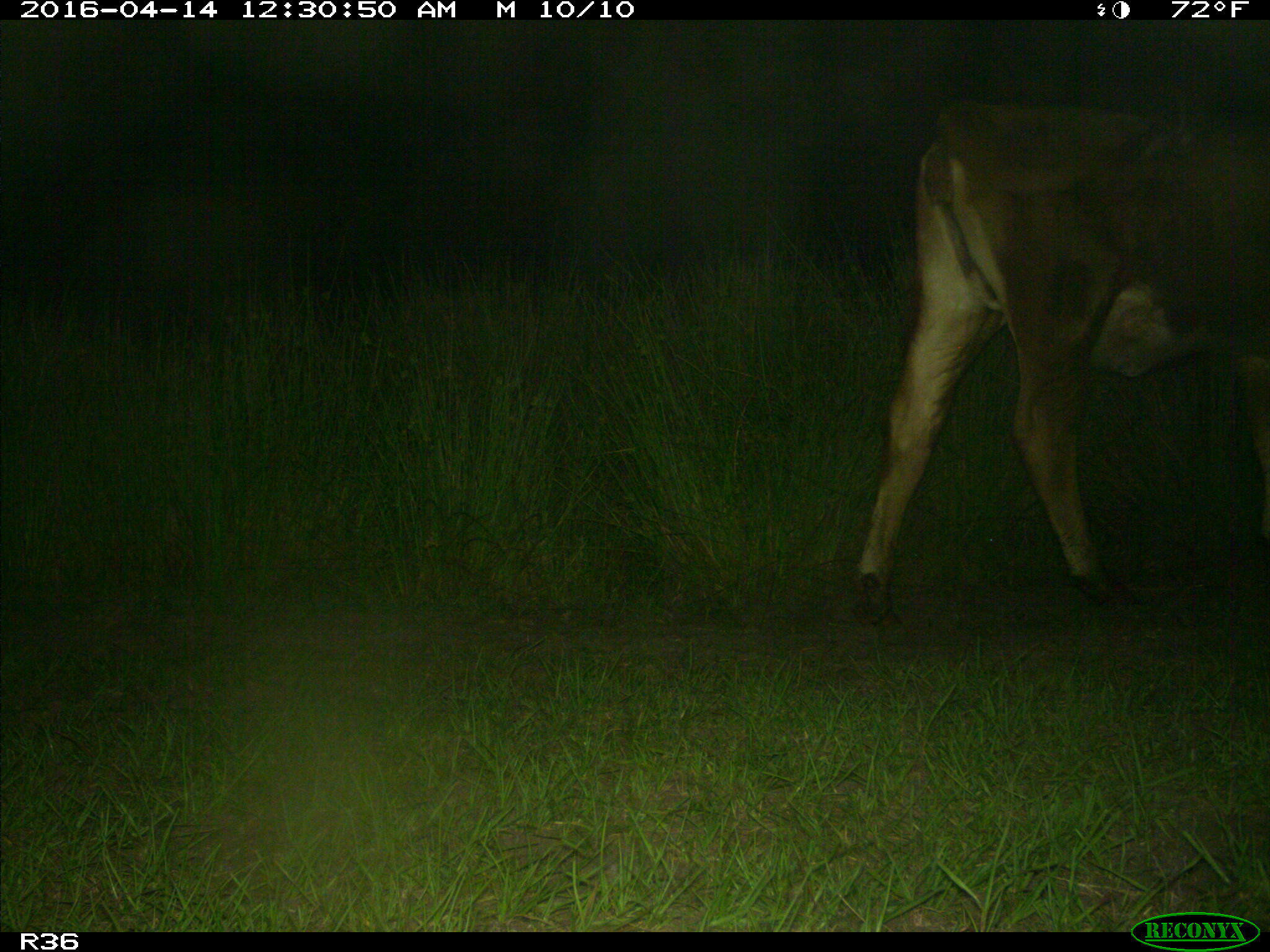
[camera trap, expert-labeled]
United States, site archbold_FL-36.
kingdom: Animalia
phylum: Chordata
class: Mammalia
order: Artiodactyla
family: Bovidae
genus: Bos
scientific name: Bos taurus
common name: domestic cow